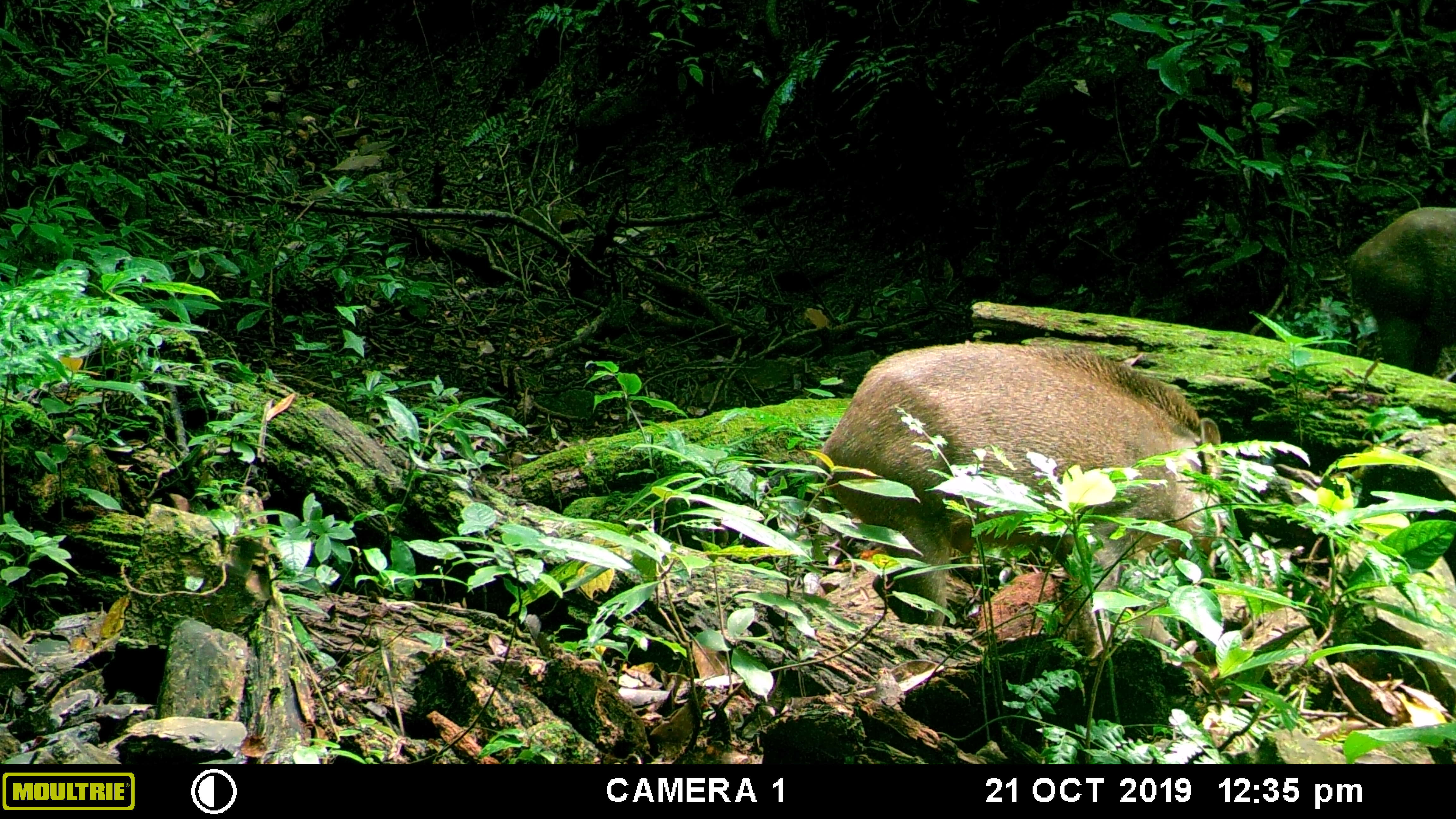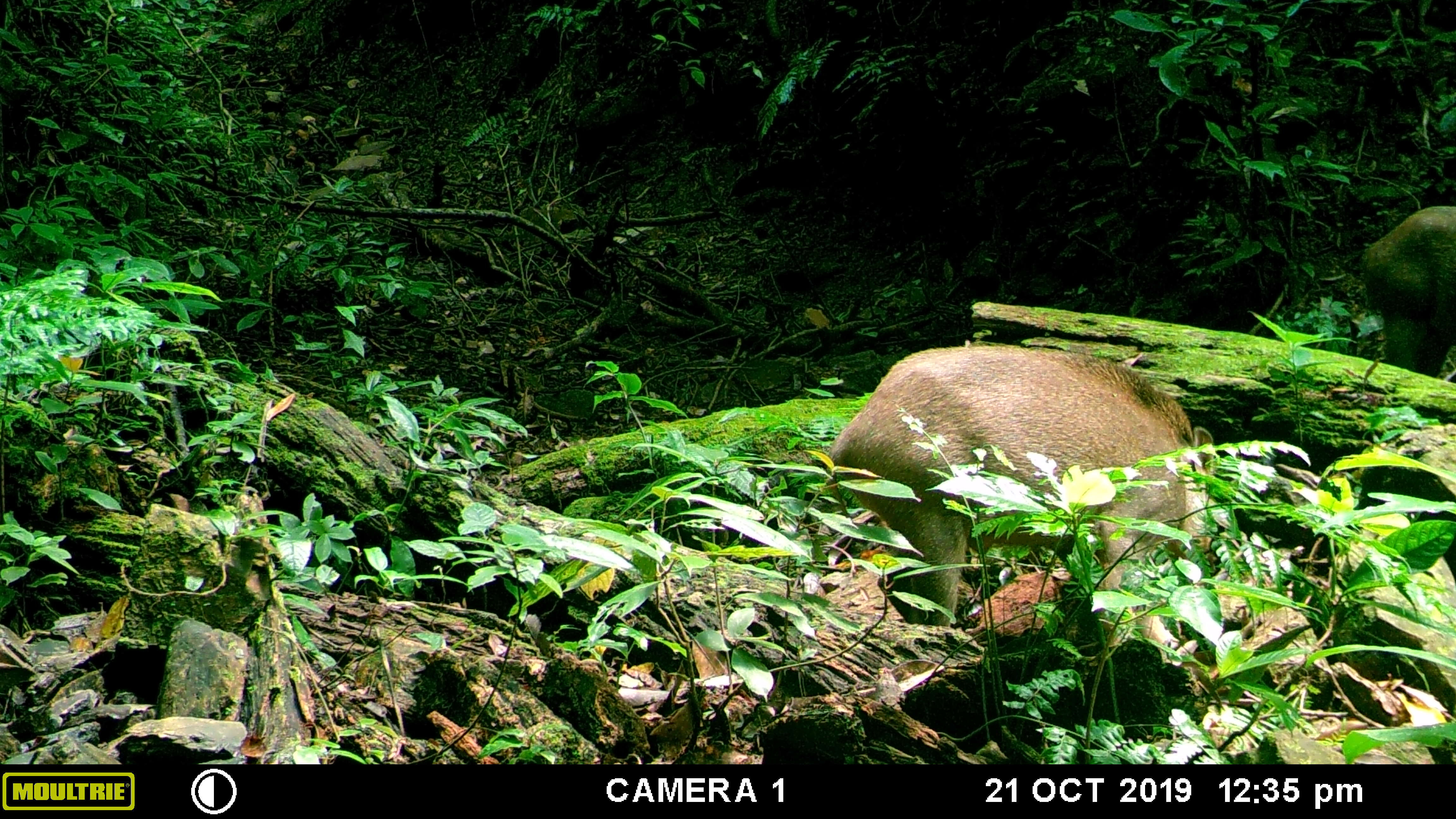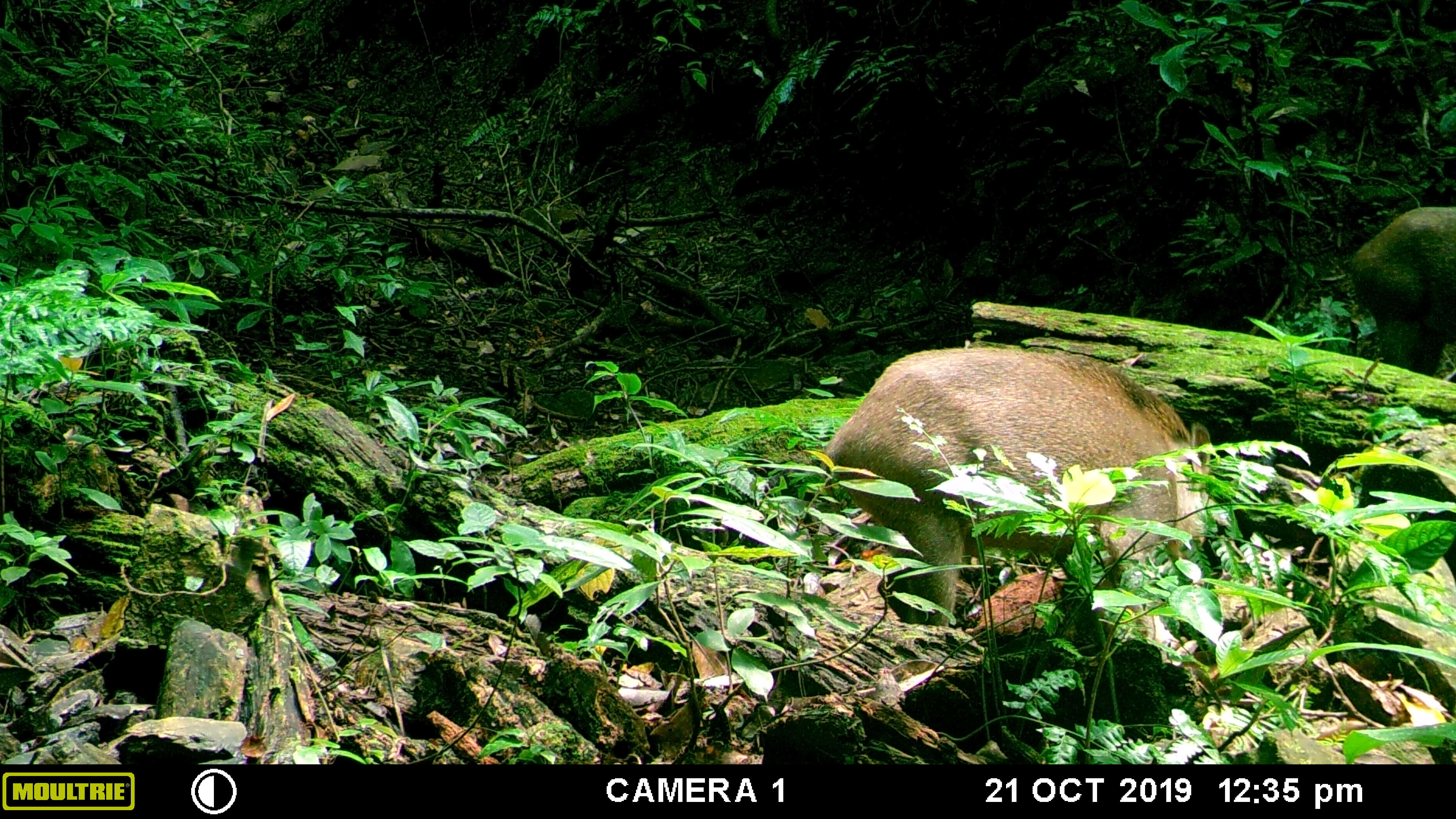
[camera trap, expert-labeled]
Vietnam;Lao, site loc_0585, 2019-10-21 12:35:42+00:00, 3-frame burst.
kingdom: Animalia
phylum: Chordata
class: Mammalia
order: Artiodactyla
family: Suidae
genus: Sus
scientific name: Sus scrofa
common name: eurasian wild pig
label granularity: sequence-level